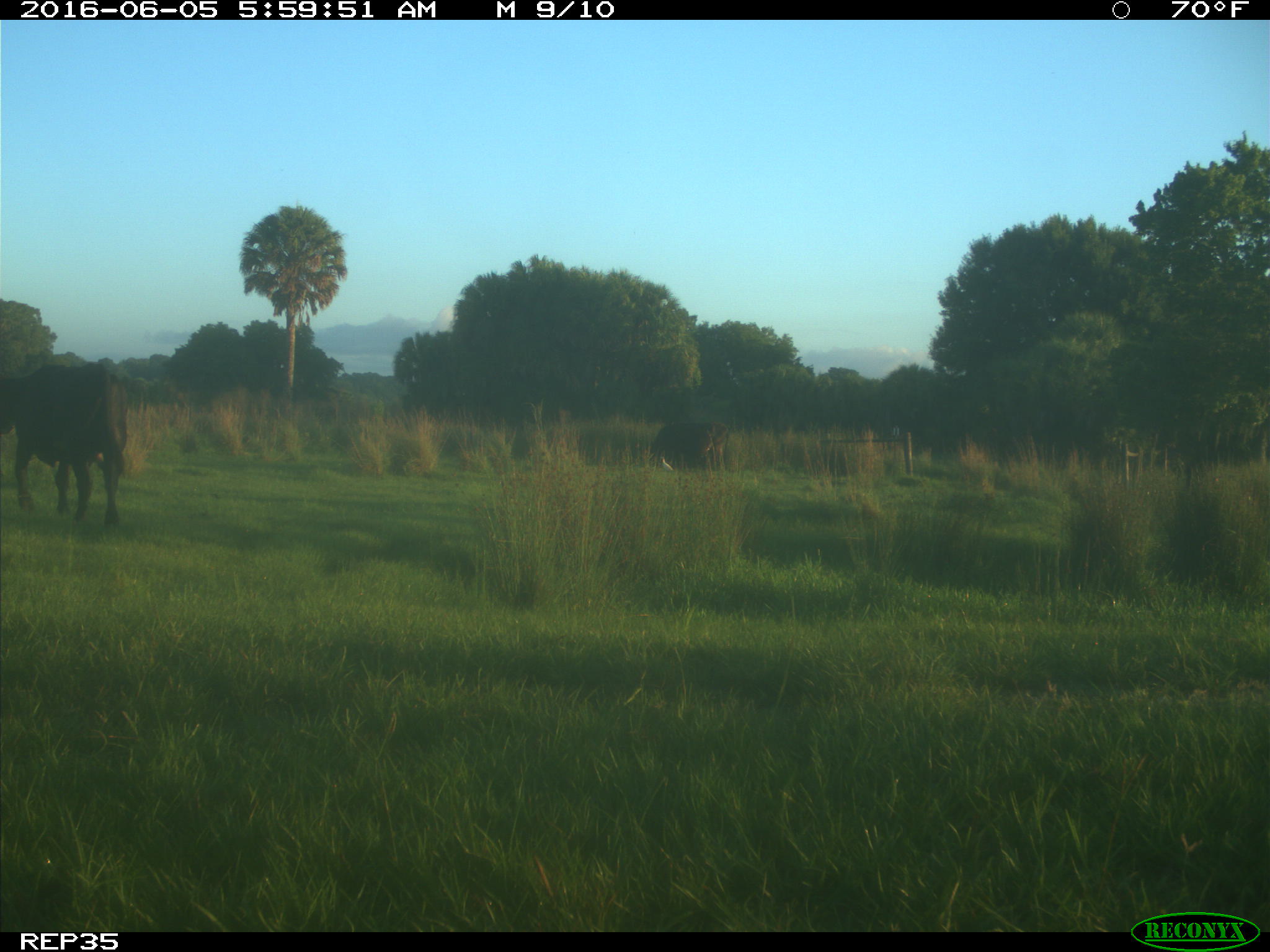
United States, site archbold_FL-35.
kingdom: Animalia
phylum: Chordata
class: Mammalia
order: Artiodactyla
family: Bovidae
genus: Bos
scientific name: Bos taurus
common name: domestic cow